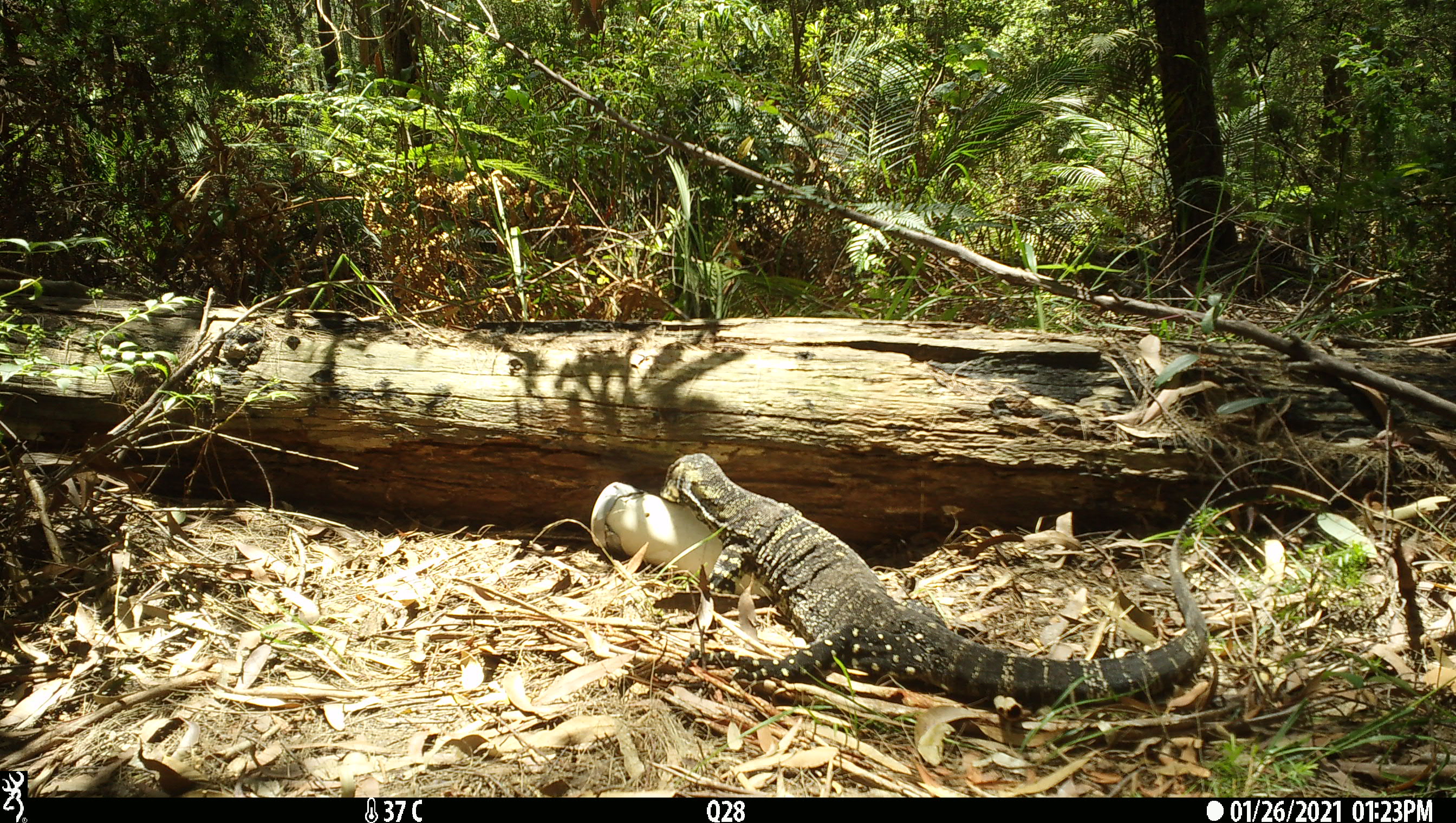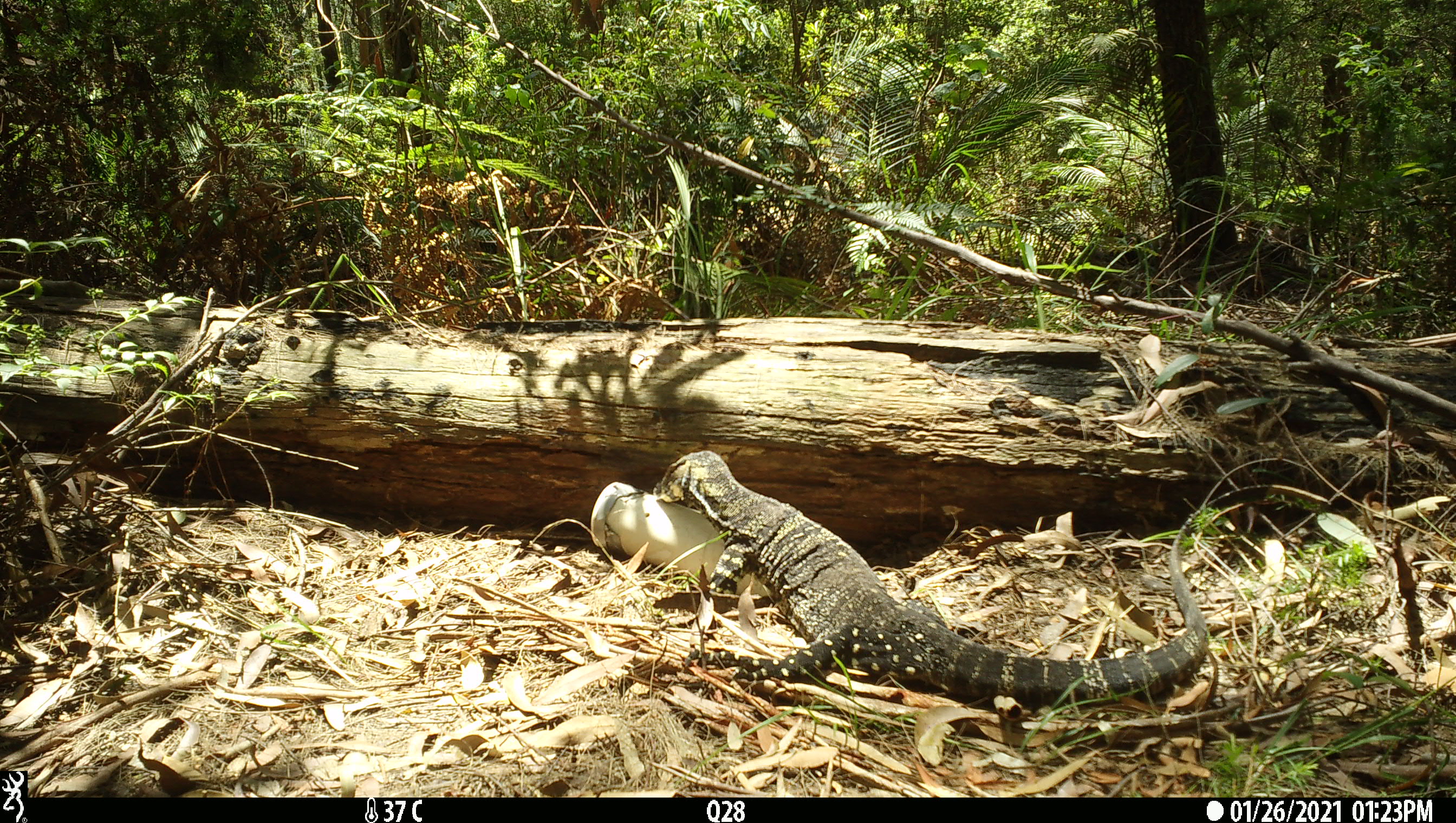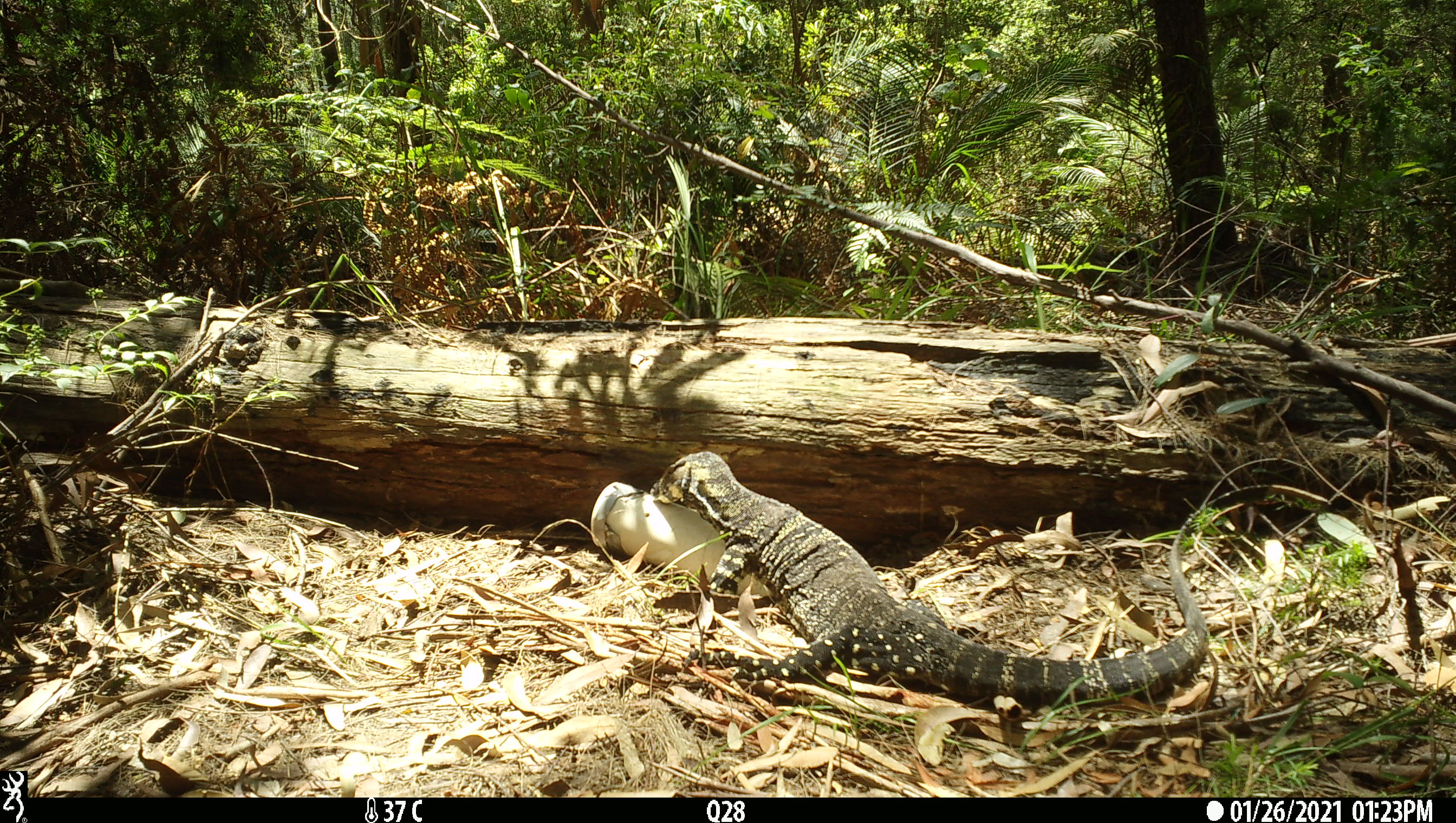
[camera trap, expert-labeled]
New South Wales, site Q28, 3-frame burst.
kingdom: Animalia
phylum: Chordata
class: Reptilia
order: Squamata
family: Varanidae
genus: Varanus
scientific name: Varanus varius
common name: lace monitor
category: goanna